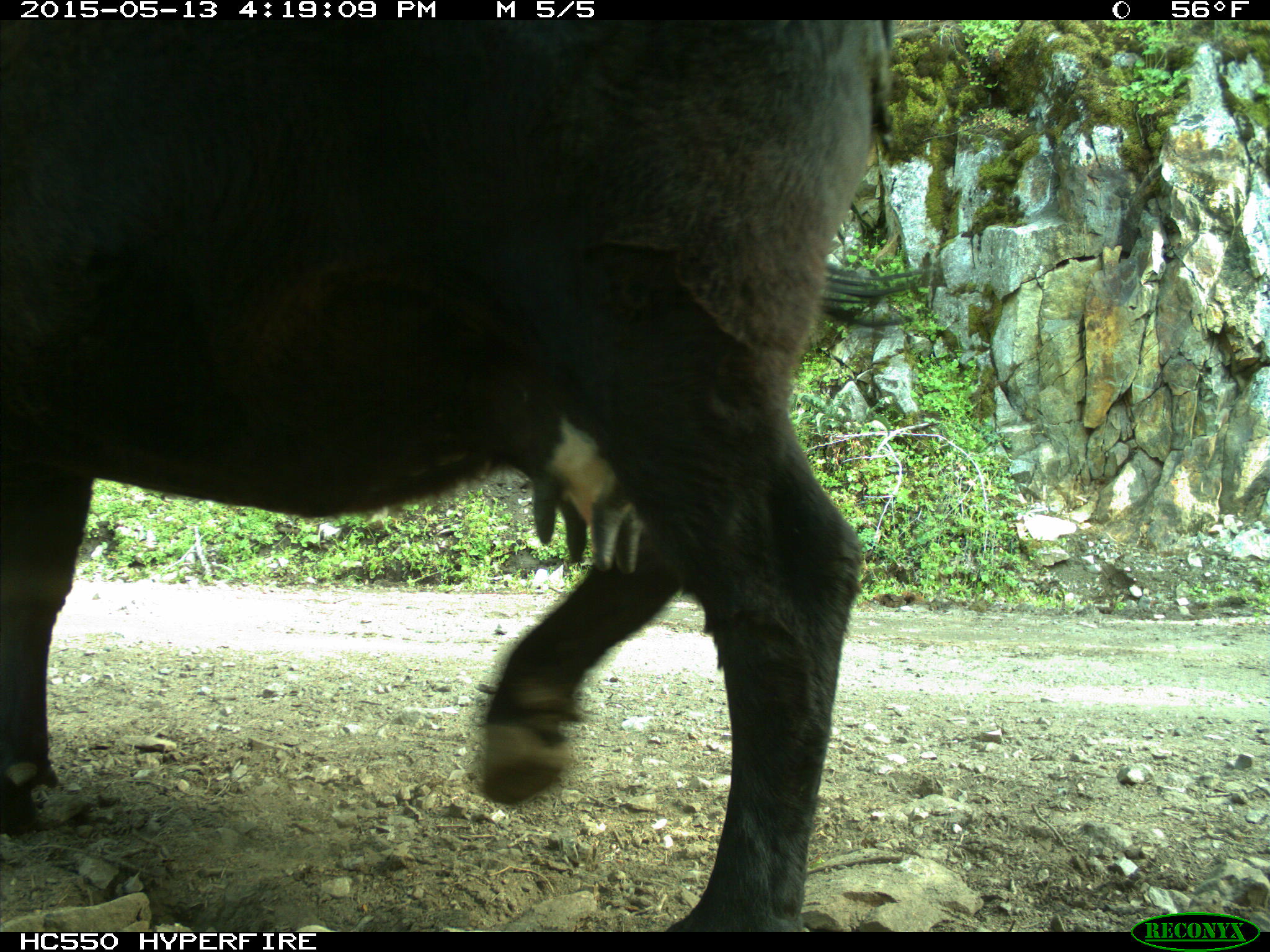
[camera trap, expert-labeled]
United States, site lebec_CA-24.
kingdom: Animalia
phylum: Chordata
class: Mammalia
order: Artiodactyla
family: Bovidae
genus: Bos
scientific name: Bos taurus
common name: domestic cow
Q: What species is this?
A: Bos taurus (domestic cow).